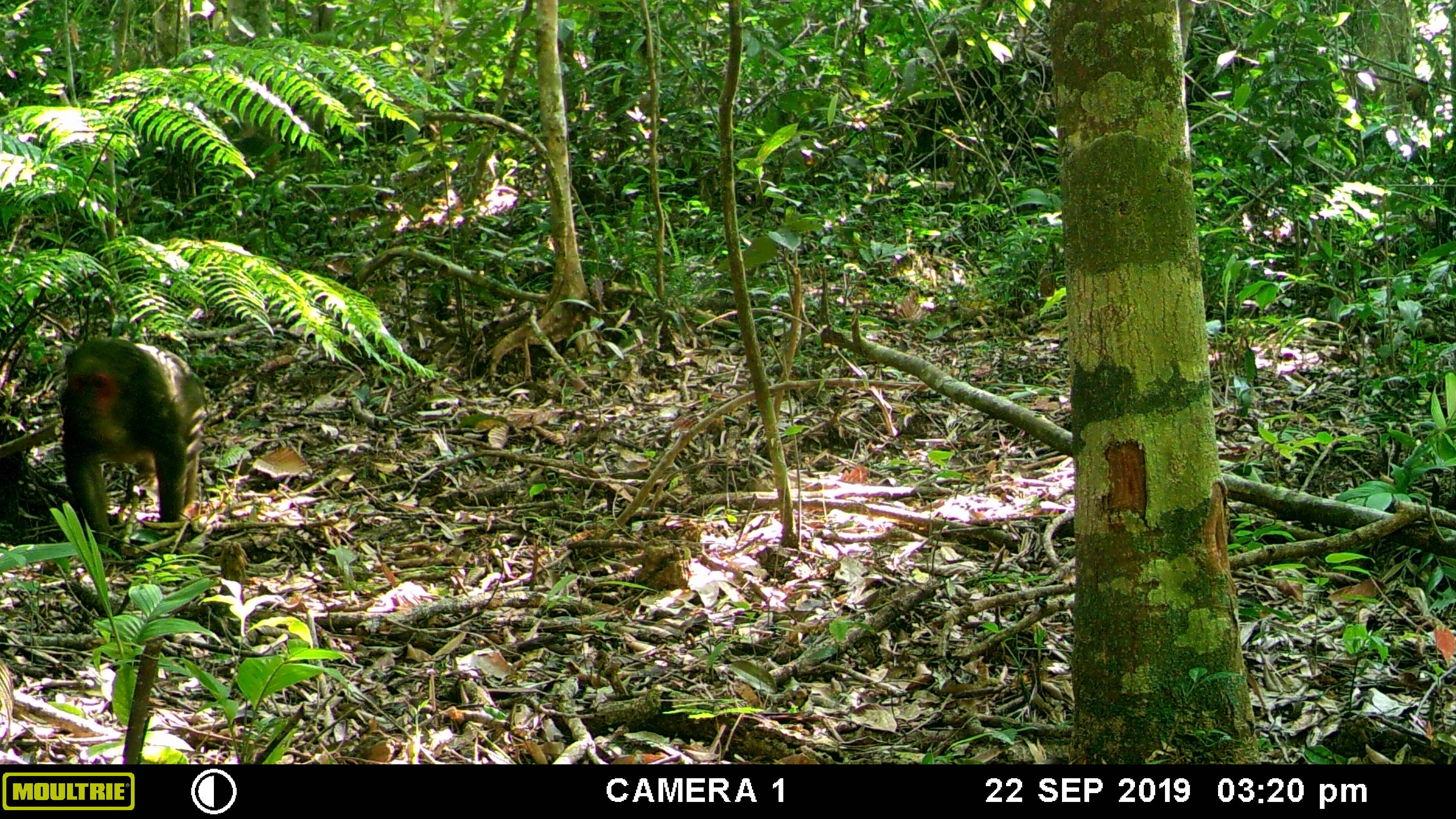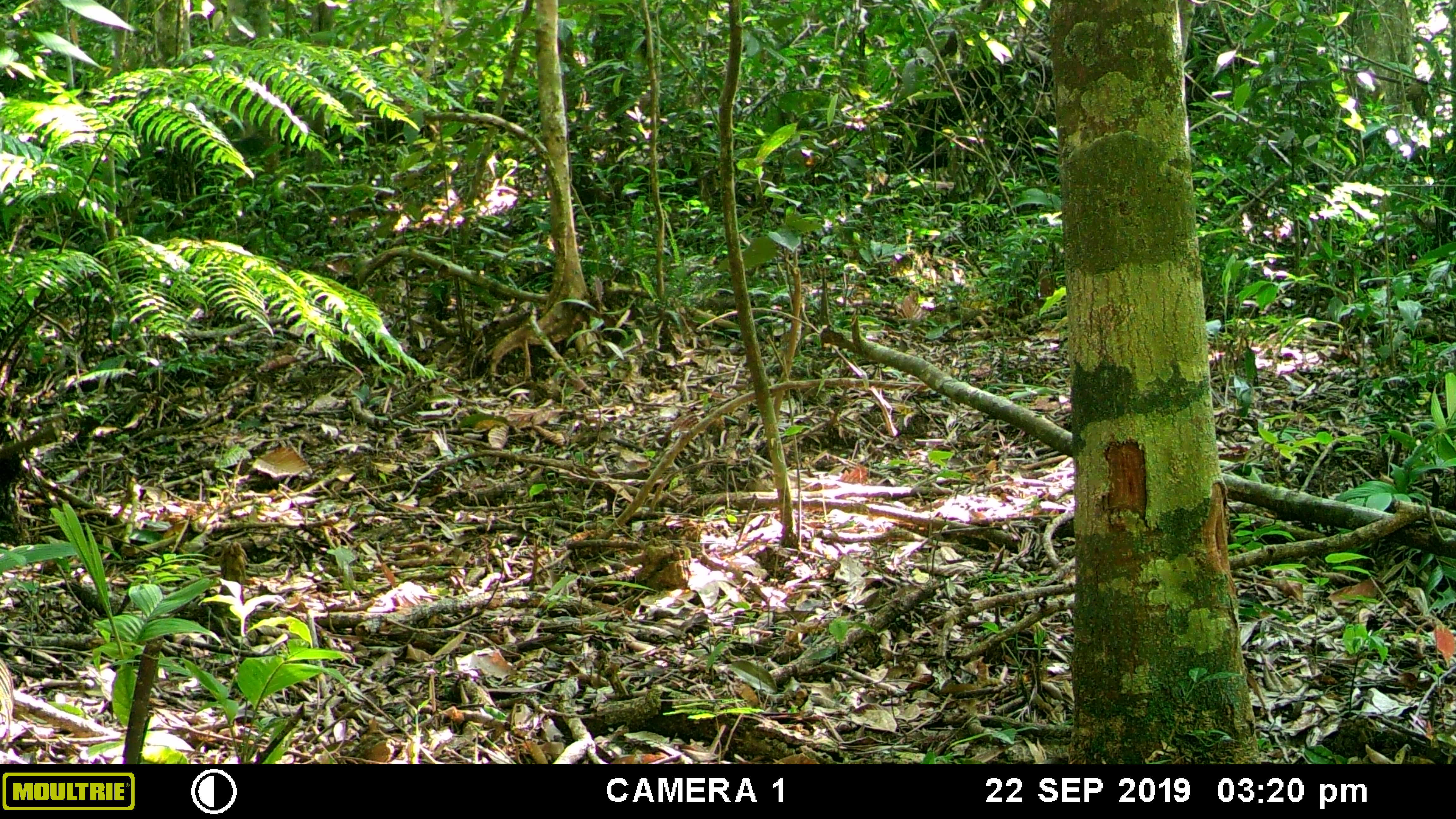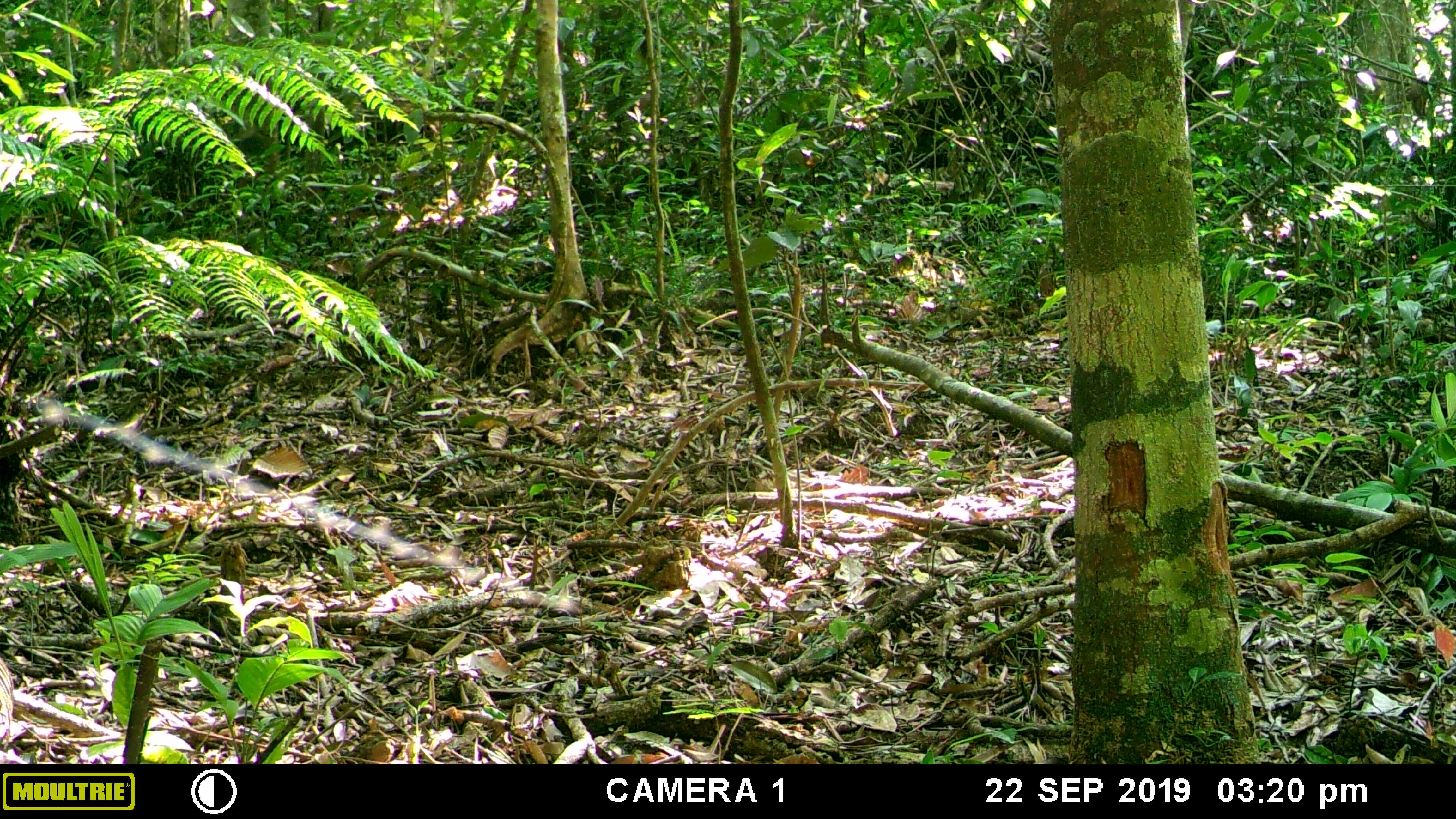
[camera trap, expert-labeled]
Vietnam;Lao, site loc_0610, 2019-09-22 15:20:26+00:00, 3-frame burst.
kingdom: Animalia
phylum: Chordata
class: Mammalia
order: Primates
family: Cercopithecidae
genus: Macaca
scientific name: Macaca arctoides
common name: stump-tailed macaque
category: stump tailed macaque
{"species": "stump tailed macaque (stump-tailed macaque) (Macaca arctoides)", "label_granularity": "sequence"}